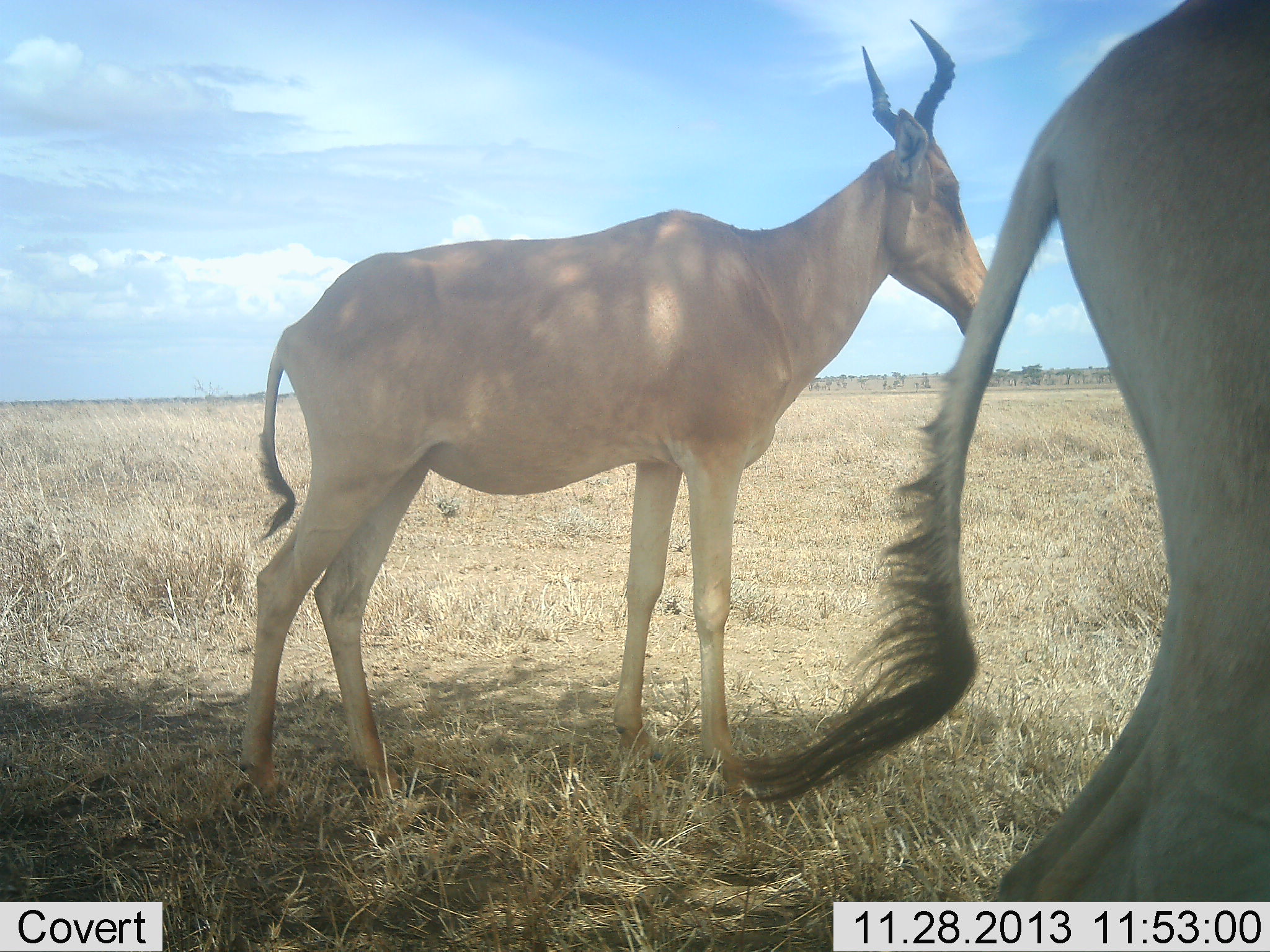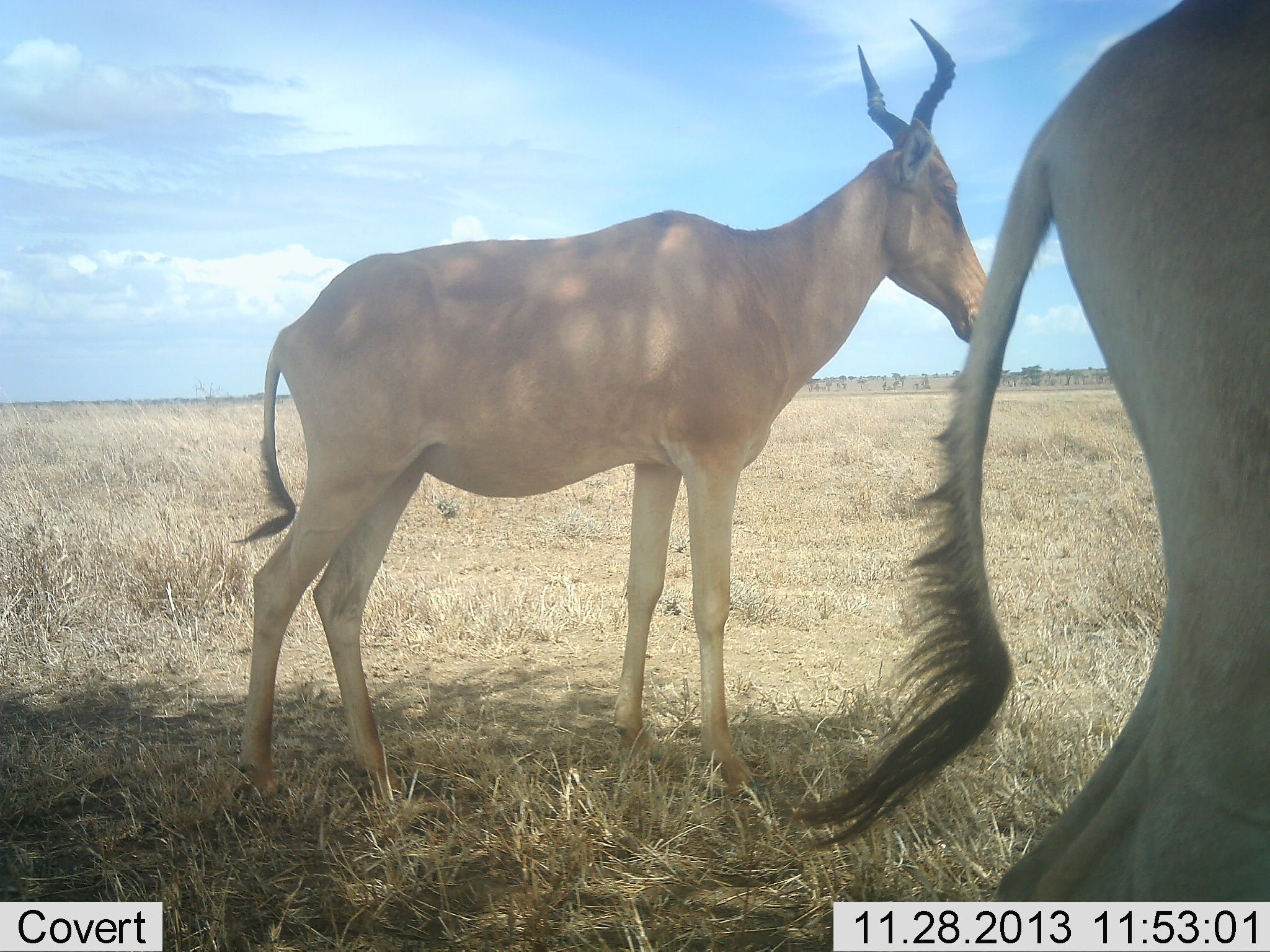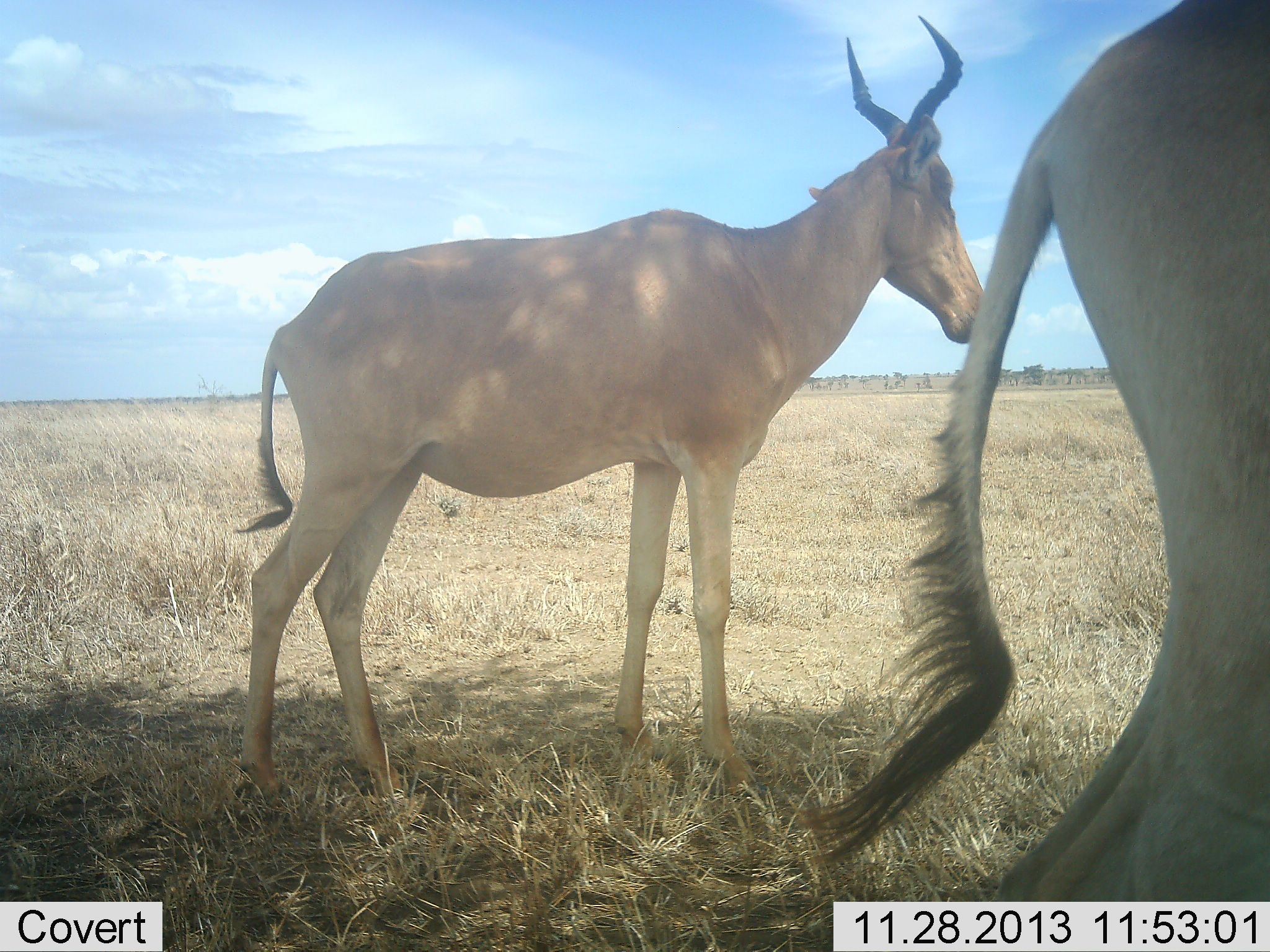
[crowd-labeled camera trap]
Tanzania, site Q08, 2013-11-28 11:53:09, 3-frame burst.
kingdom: Animalia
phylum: Chordata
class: Mammalia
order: Artiodactyla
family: Bovidae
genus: Alcelaphus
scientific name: Alcelaphus buselaphus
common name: hartebeest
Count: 2.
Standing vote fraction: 100%.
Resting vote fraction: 10%.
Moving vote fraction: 0%.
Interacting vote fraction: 0%.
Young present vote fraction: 0%.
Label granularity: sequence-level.